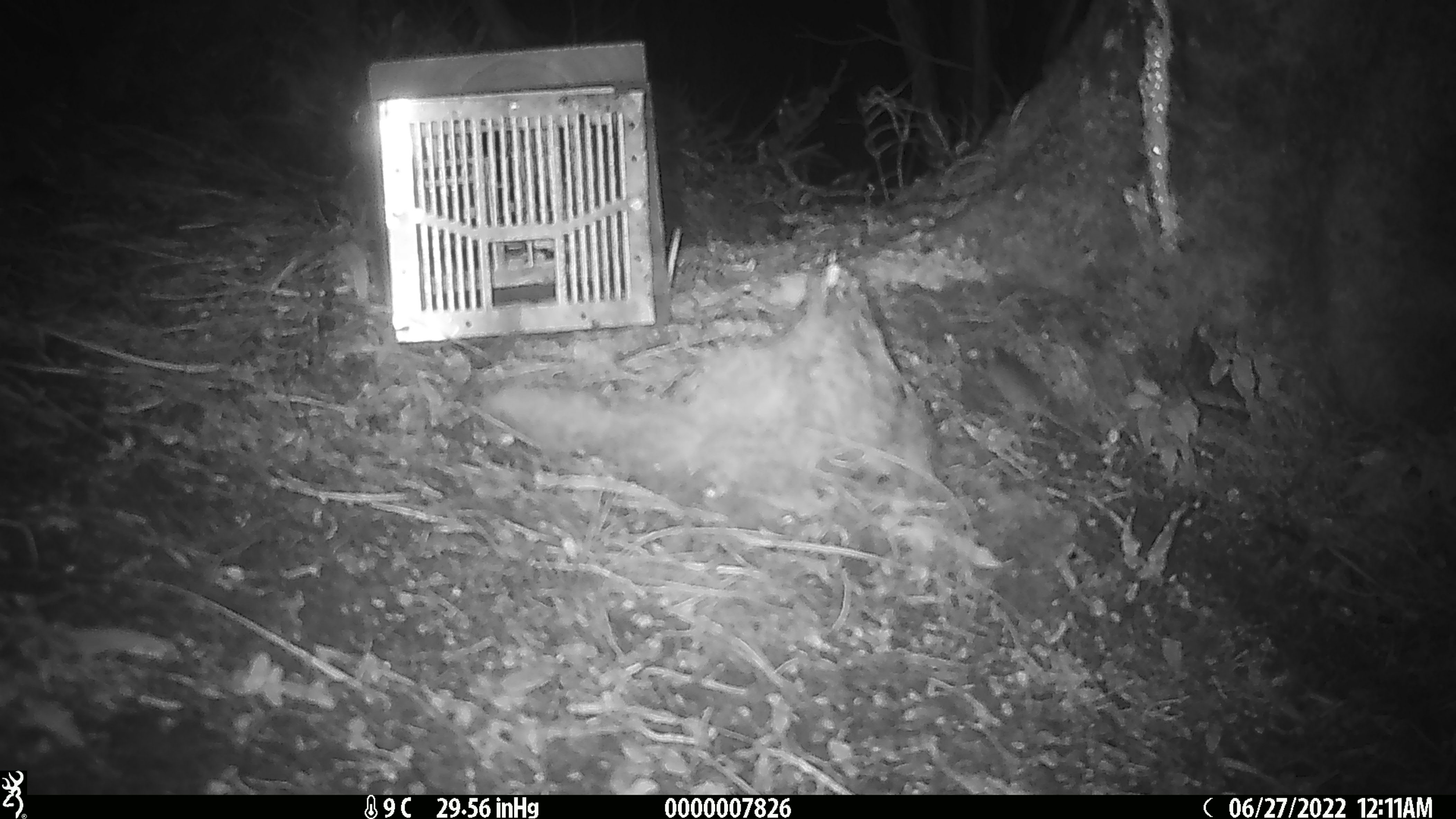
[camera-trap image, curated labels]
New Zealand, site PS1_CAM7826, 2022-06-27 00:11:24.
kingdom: Animalia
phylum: Chordata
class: Mammalia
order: Rodentia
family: Muridae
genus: Mus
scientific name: Mus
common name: mouse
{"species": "mouse (Mus)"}